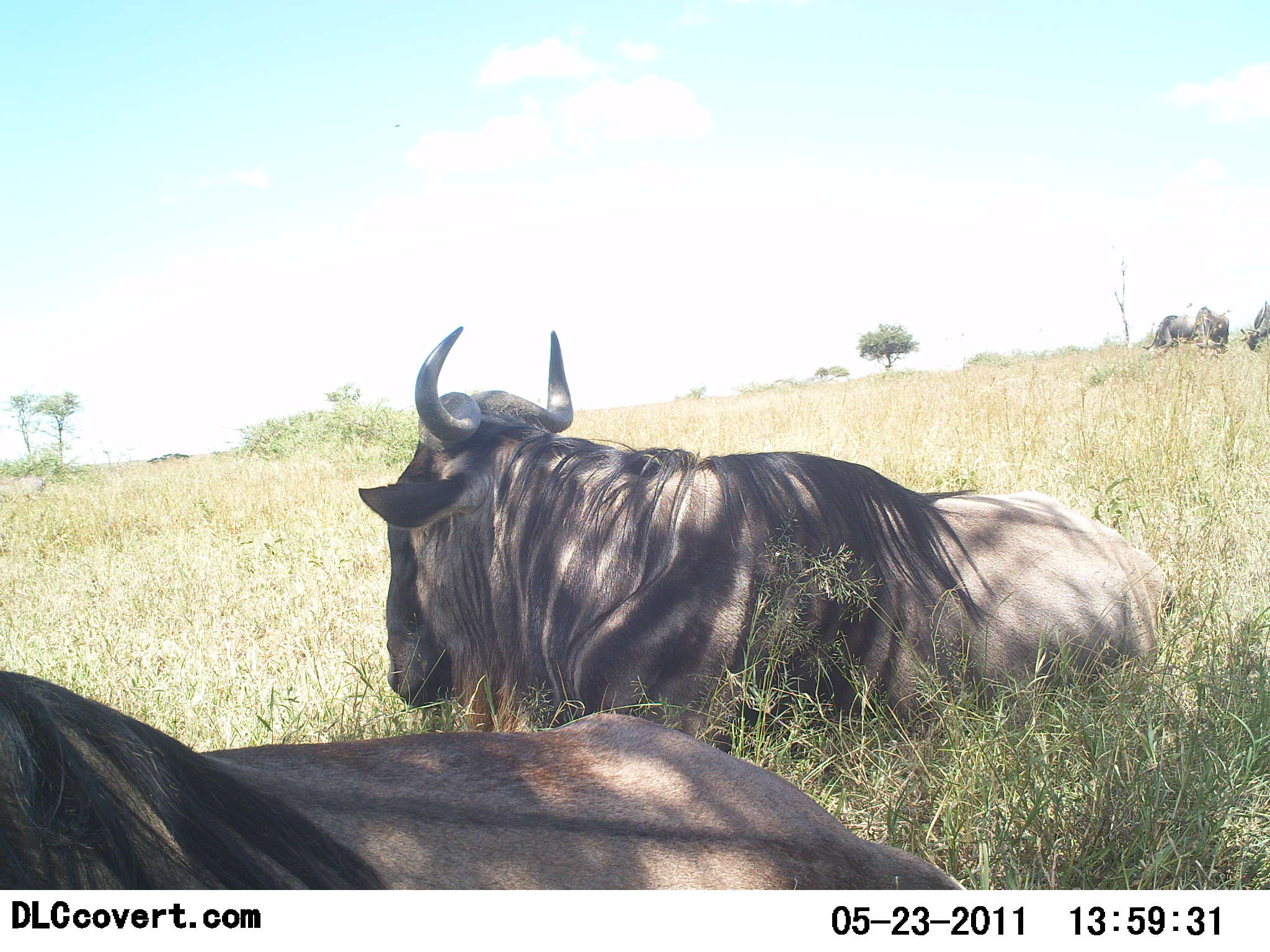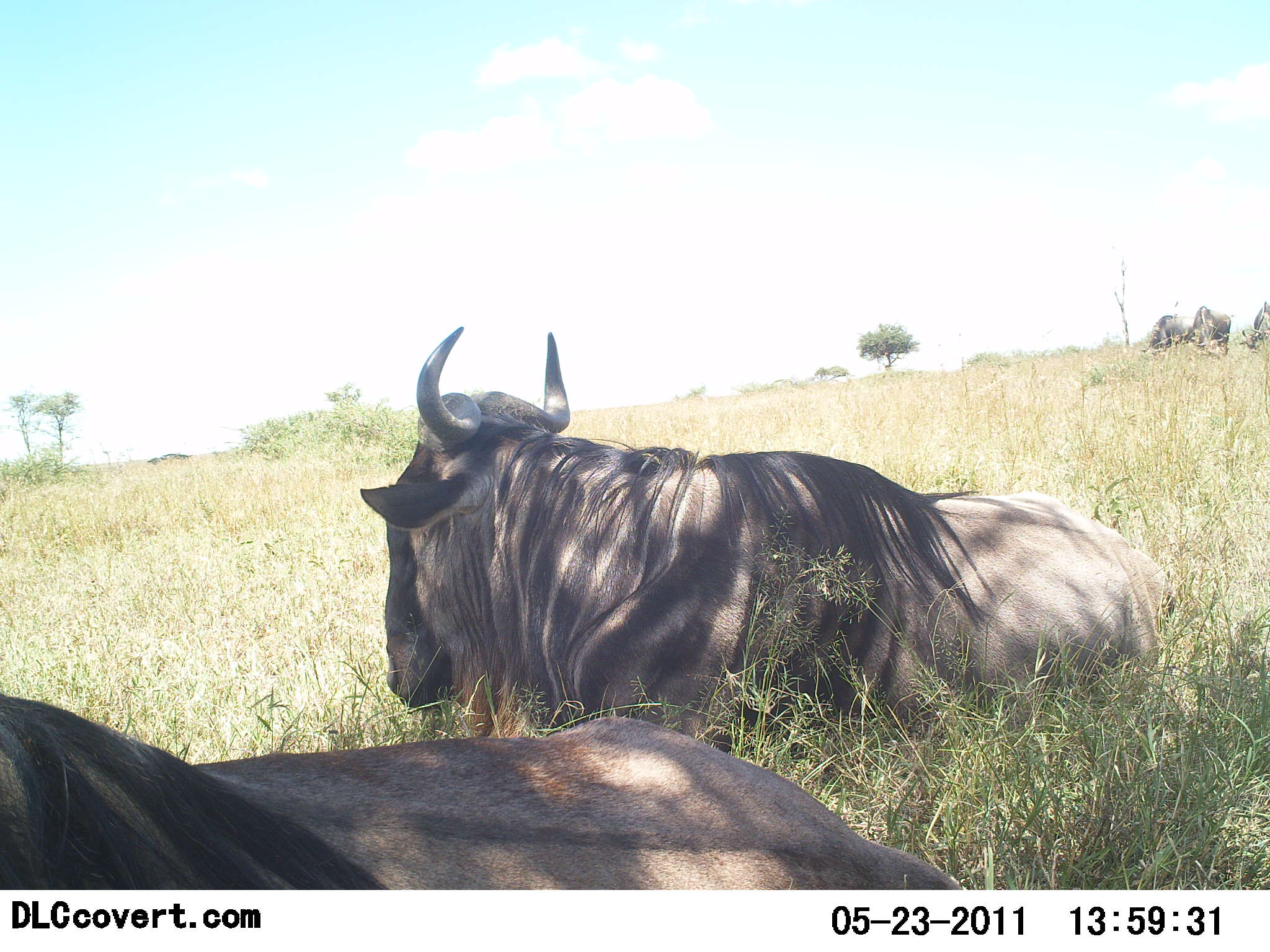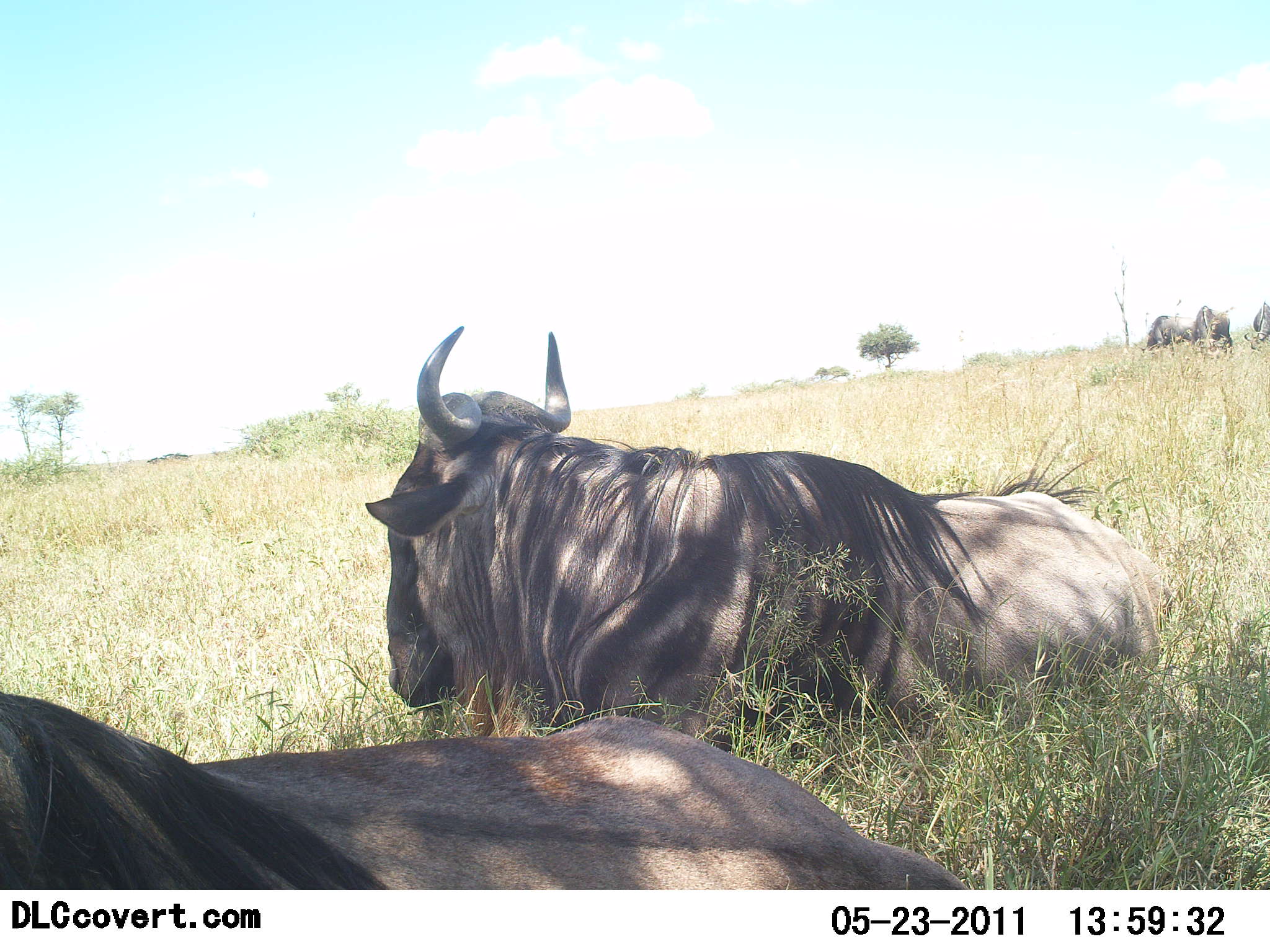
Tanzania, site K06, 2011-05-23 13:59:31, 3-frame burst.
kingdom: Animalia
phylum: Chordata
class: Mammalia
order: Artiodactyla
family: Bovidae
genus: Connochaetes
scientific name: Connochaetes taurinus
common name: blue wildebeest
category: wildebeest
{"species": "wildebeest (blue wildebeest) (Connochaetes taurinus)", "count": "3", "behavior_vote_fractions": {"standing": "36%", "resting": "100%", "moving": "0%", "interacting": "0%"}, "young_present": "0%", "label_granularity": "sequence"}